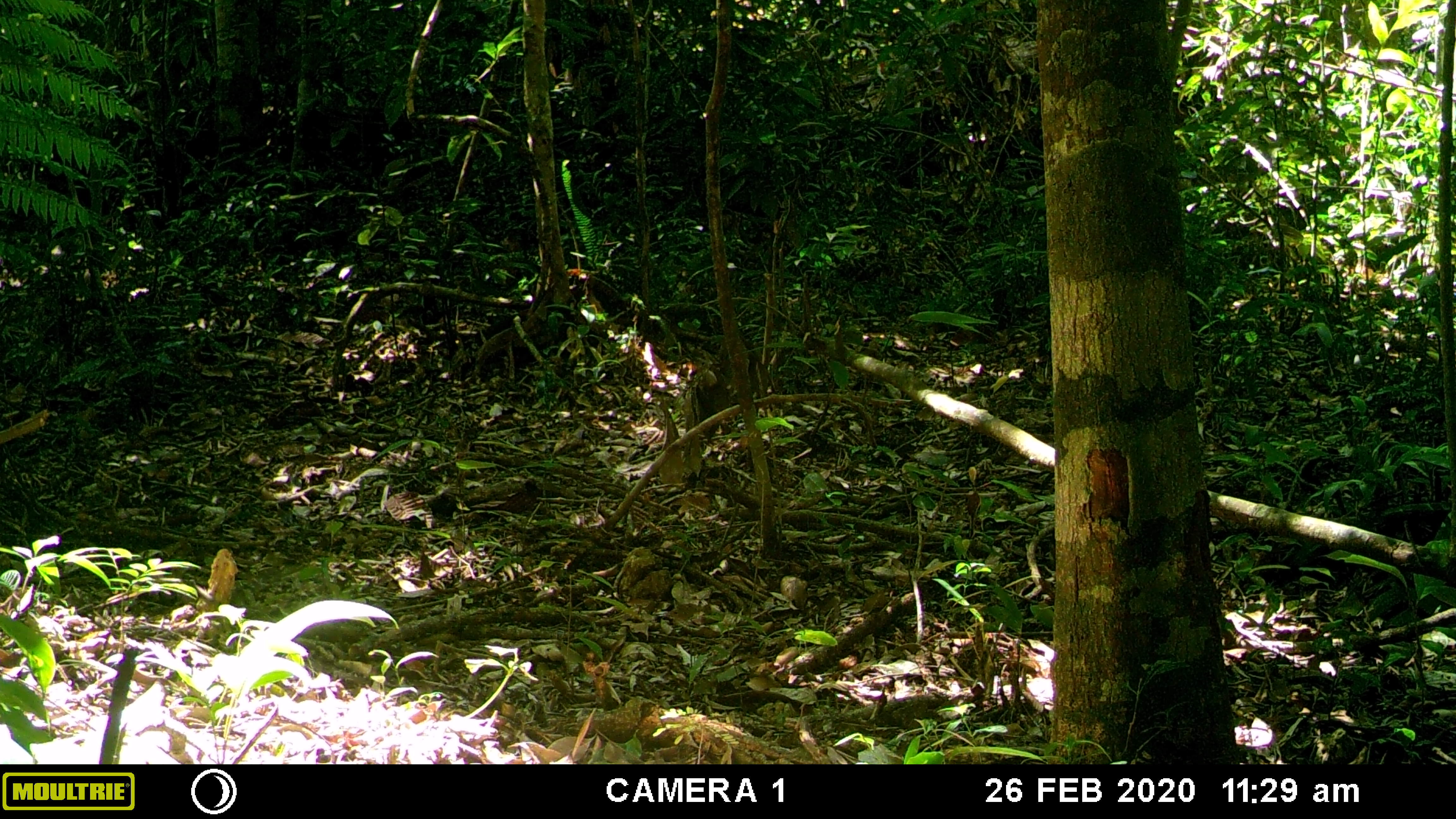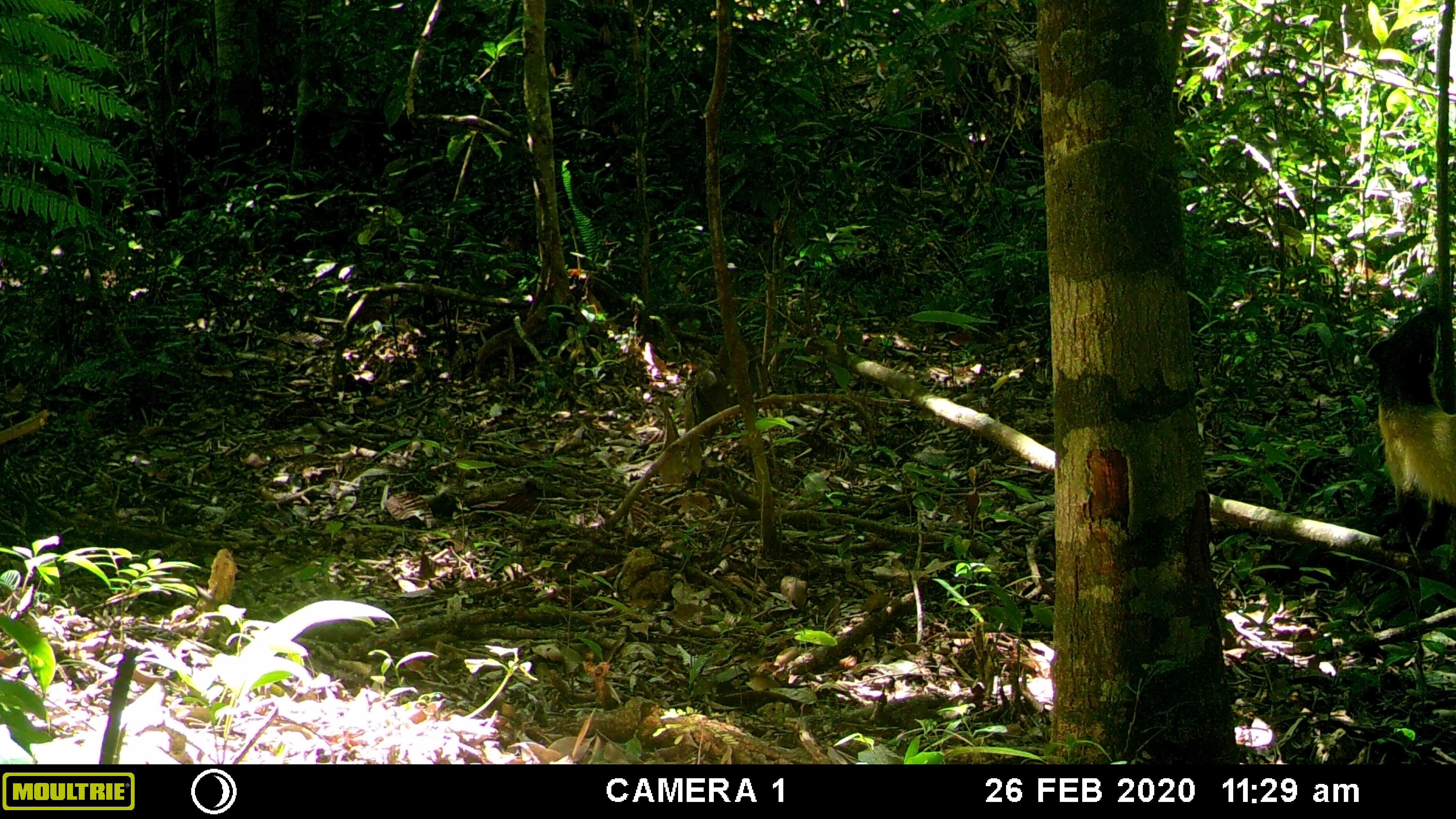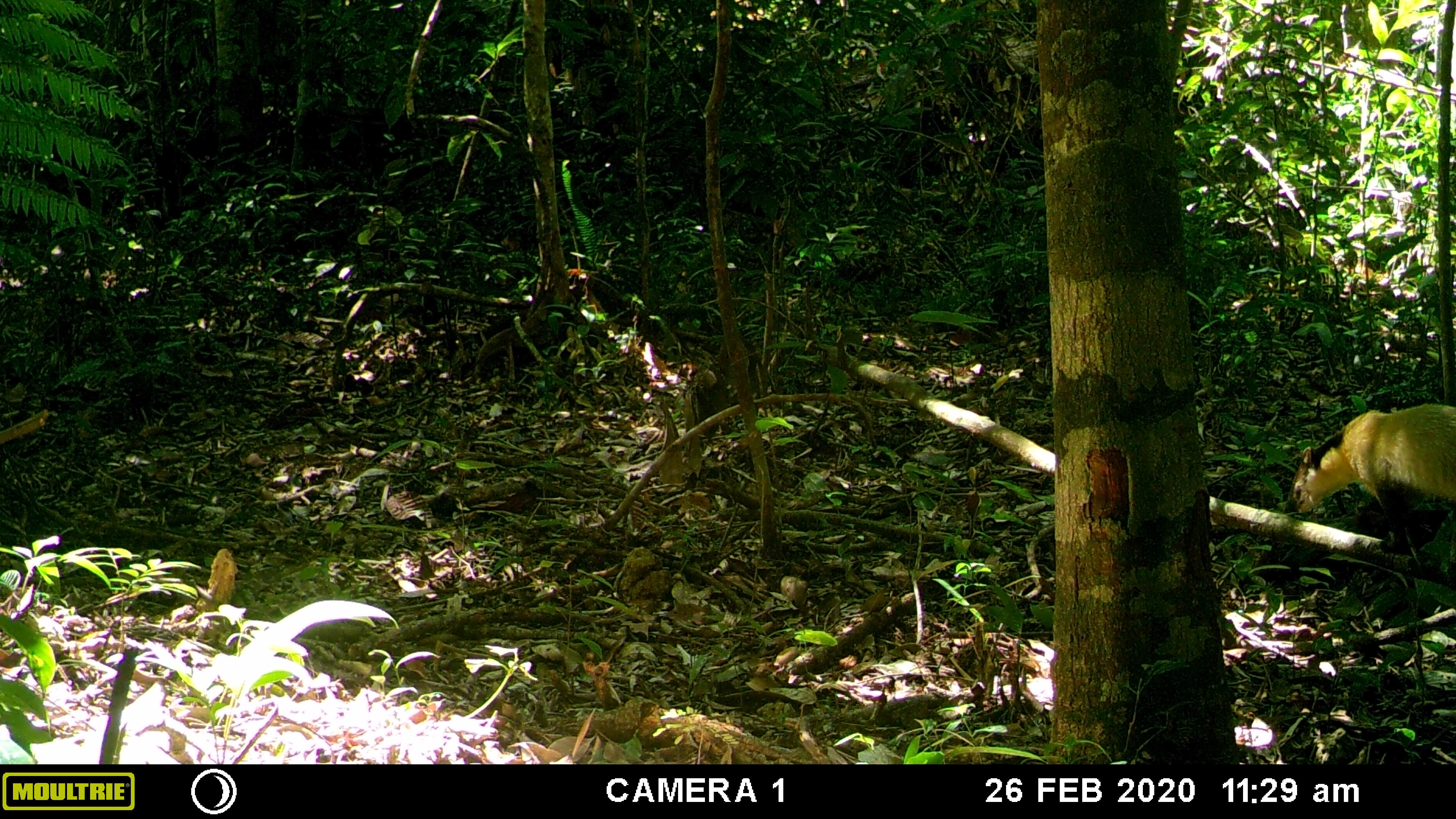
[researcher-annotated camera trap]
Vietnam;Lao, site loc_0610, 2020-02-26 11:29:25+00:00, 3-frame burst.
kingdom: Animalia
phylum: Chordata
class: Mammalia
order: Carnivora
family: Mustelidae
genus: Martes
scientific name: Martes flavigula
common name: yellow-throated marten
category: yellow throated marten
Yellow throated marten (yellow-throated marten) (Martes flavigula). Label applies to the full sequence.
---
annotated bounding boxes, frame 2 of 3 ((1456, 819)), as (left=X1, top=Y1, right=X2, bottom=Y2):
yellow throated marten: (left=1365, top=299, right=1456, bottom=559)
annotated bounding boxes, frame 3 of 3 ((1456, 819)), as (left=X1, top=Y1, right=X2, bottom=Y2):
yellow throated marten: (left=1282, top=401, right=1456, bottom=553)